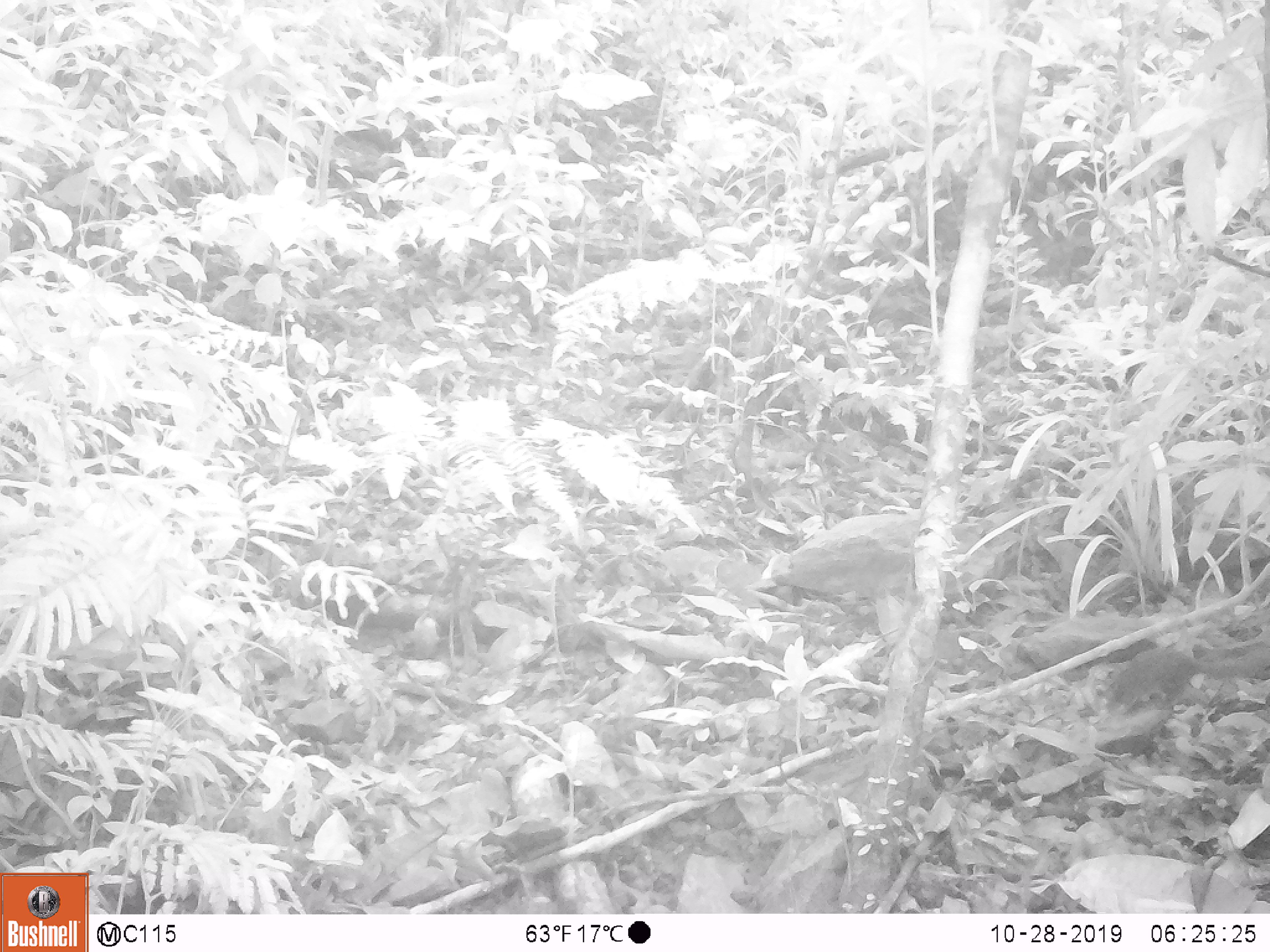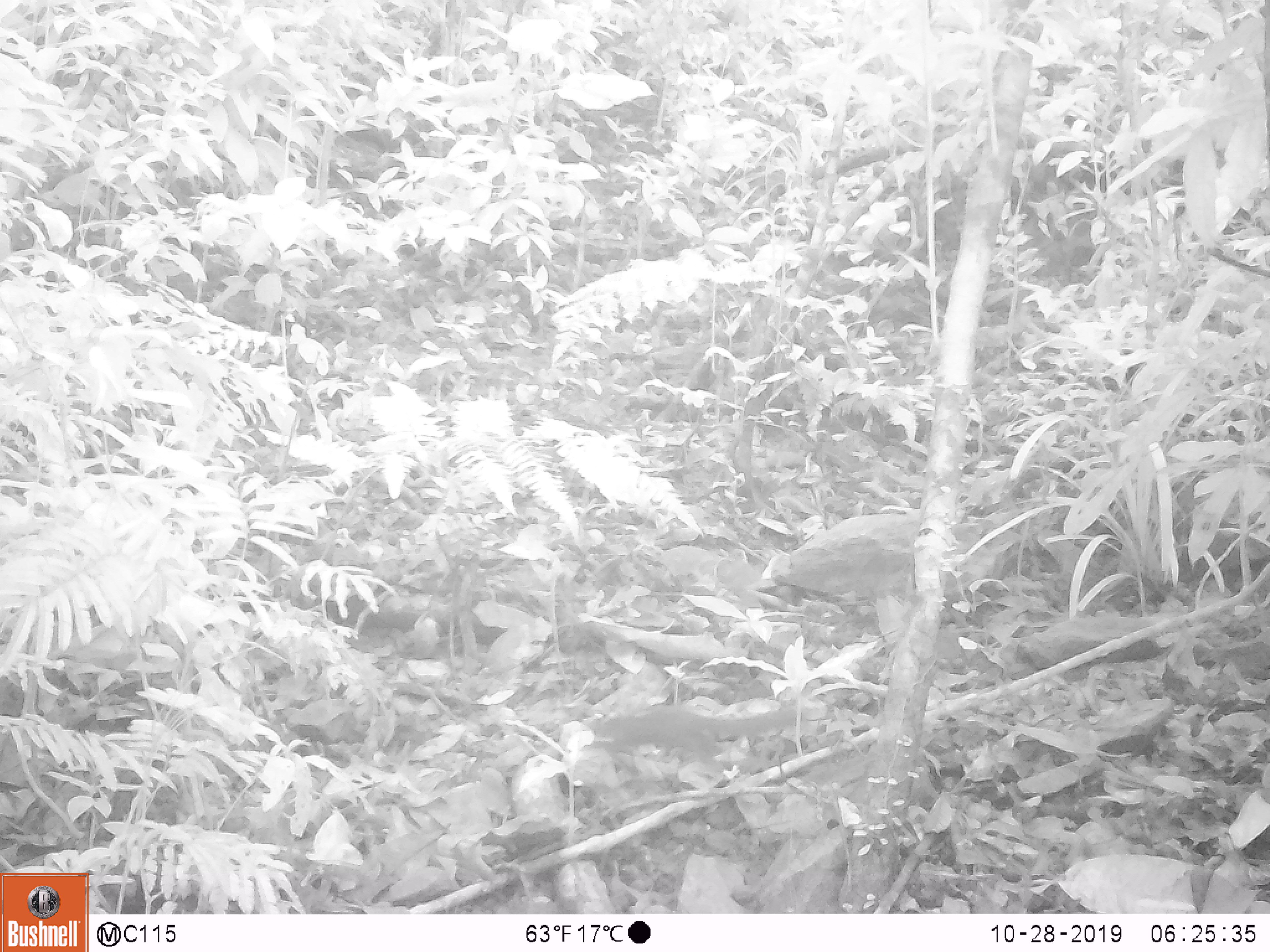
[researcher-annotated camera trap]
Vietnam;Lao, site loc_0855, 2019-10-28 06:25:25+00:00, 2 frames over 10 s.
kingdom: Animalia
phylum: Chordata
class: Mammalia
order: Rodentia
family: Sciuridae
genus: Dremomys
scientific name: Dremomys rufigenis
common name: red-cheeked squirrel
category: red cheeked squirrel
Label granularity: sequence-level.